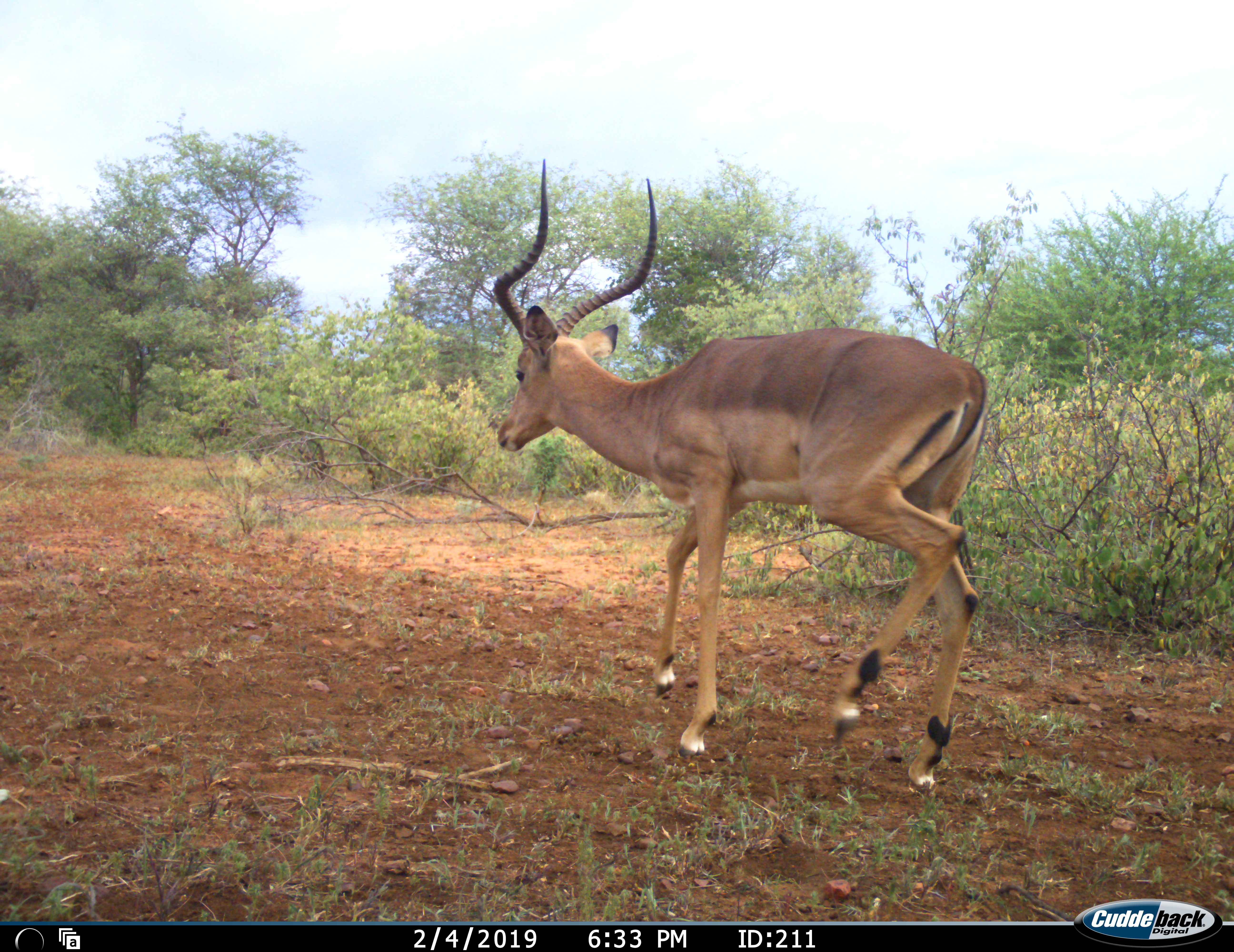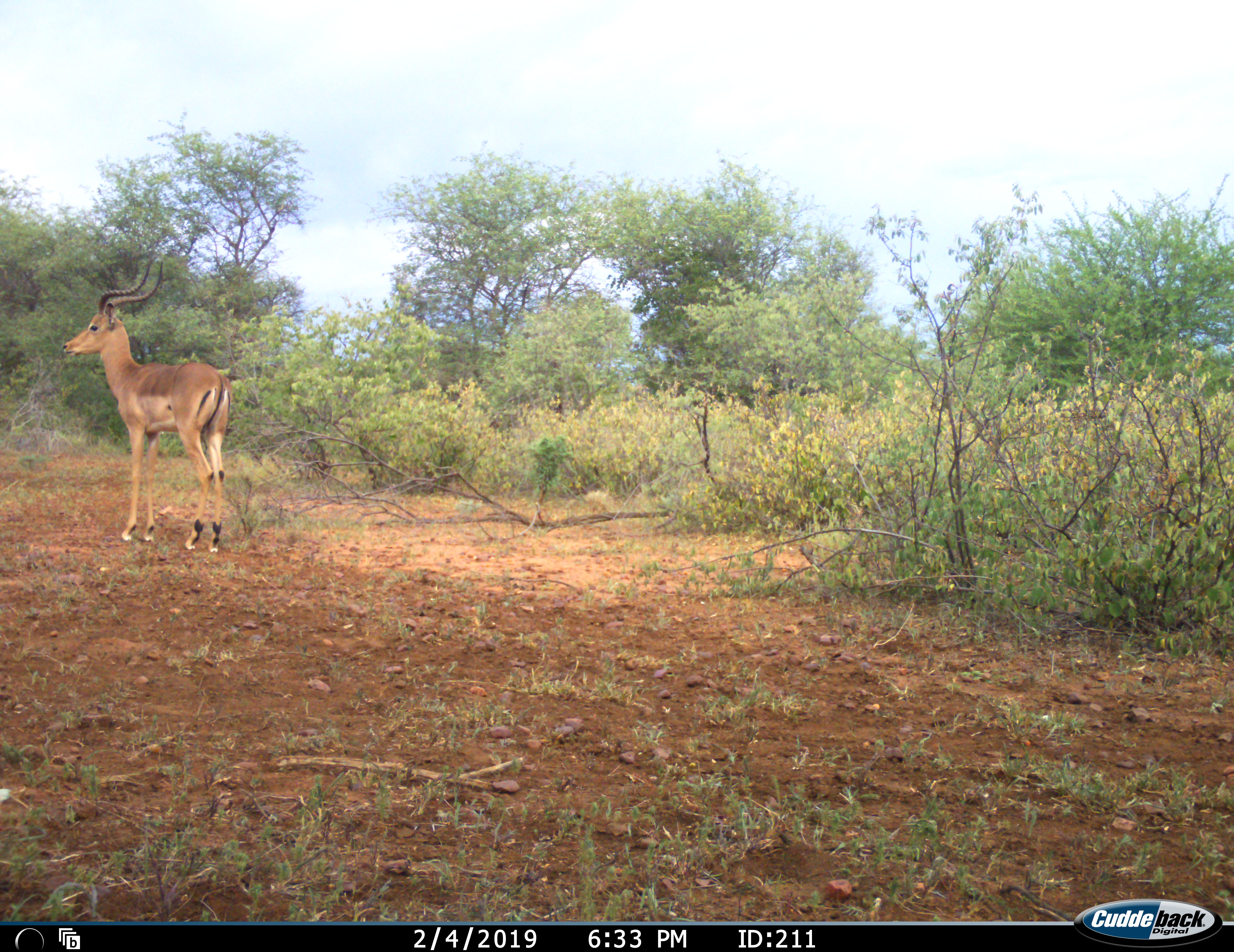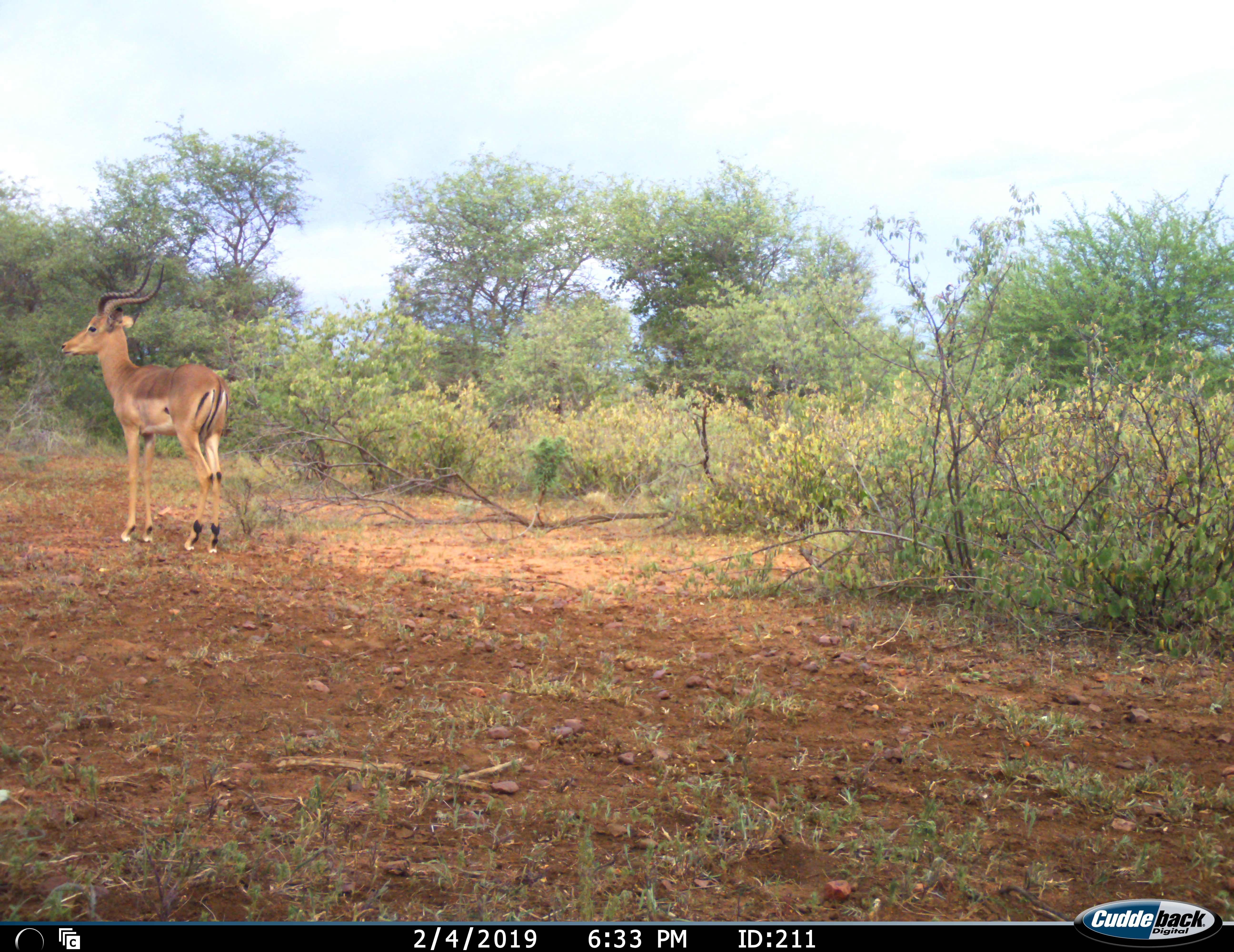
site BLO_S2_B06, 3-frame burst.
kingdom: Animalia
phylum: Chordata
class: Mammalia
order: Artiodactyla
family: Bovidae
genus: Aepyceros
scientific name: Aepyceros melampus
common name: impala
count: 1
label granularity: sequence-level